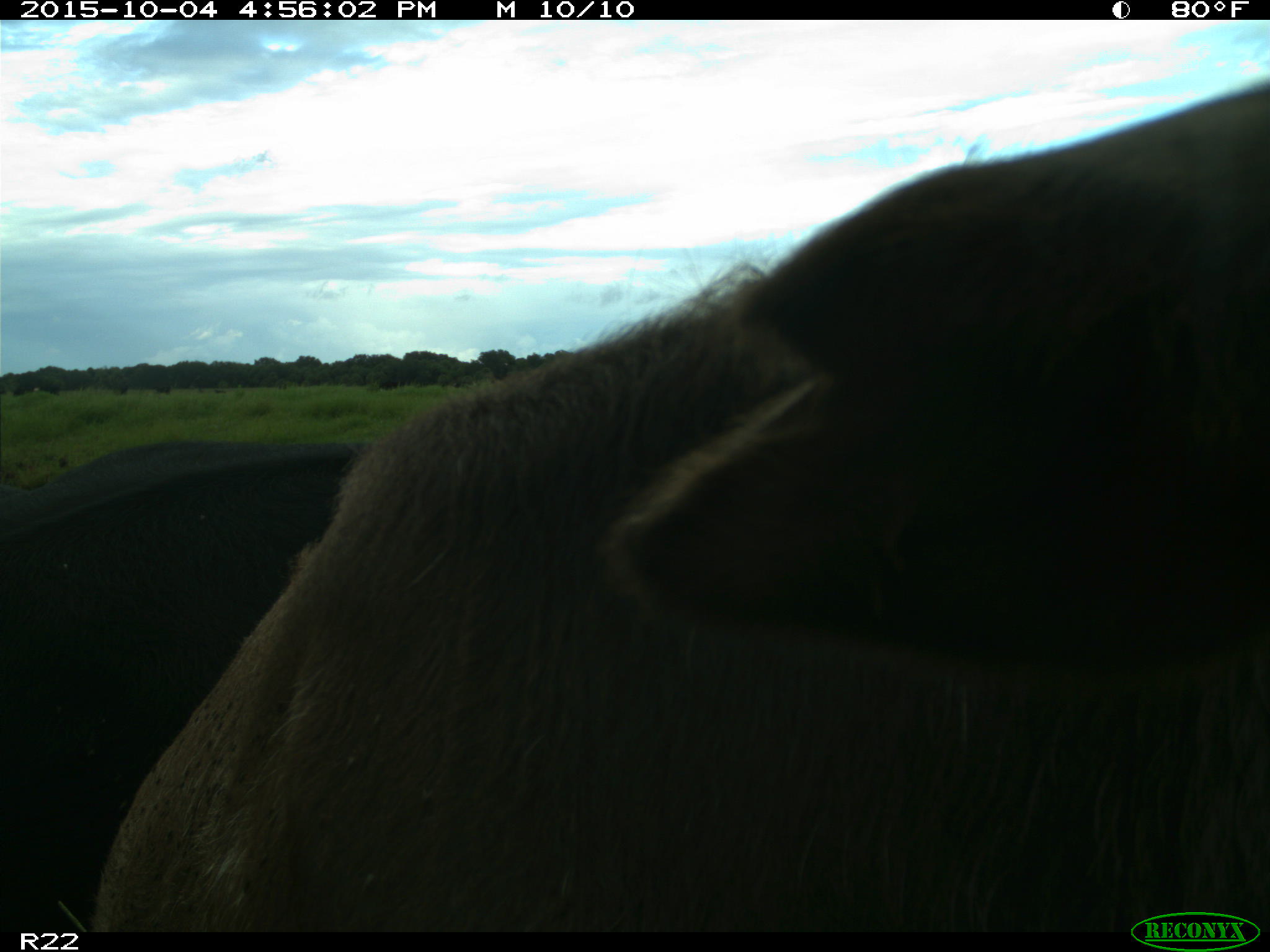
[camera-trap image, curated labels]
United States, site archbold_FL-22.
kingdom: Animalia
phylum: Chordata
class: Mammalia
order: Artiodactyla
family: Bovidae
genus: Bos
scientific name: Bos taurus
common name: domestic cow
Bos taurus (domestic cow).